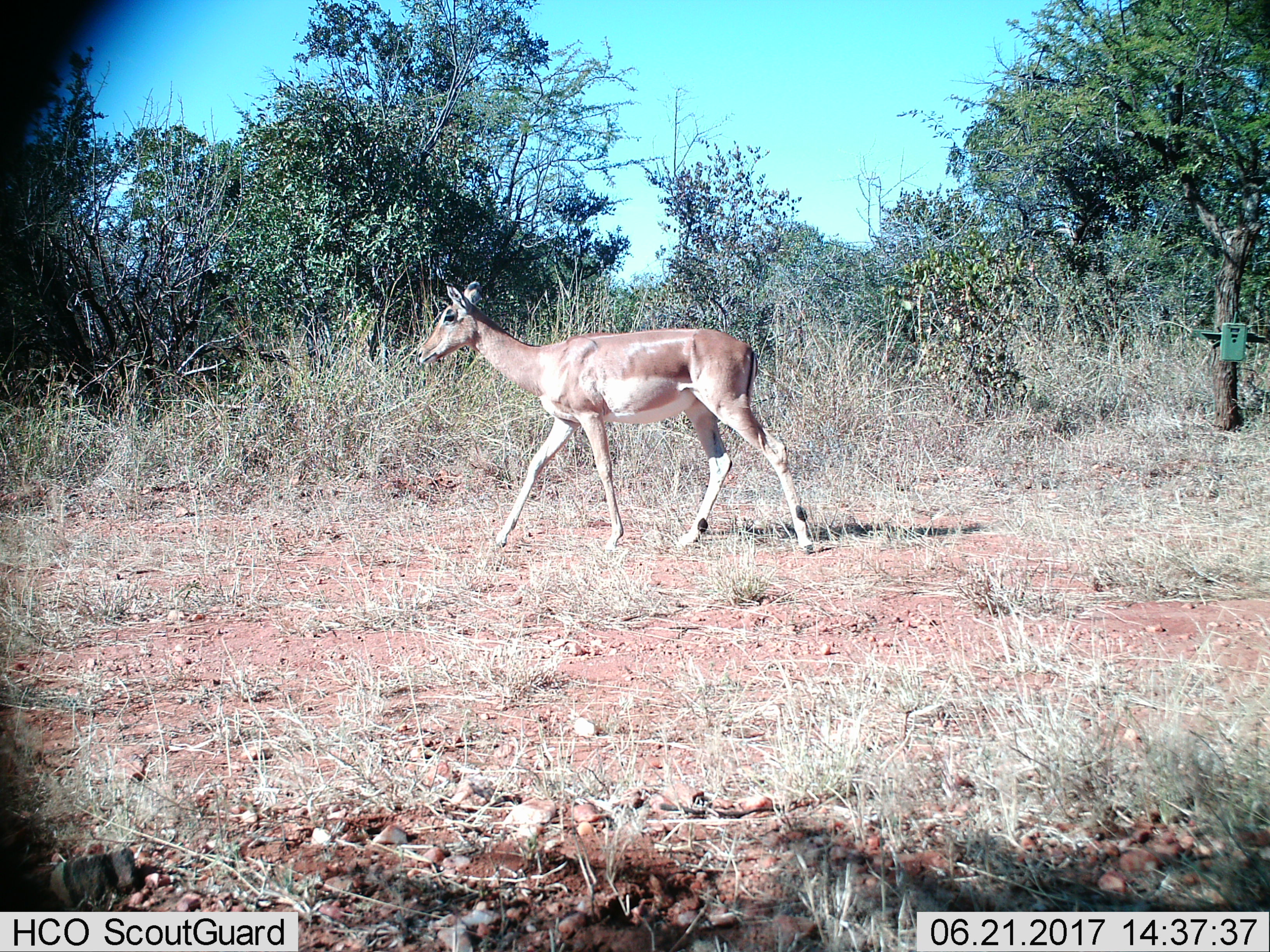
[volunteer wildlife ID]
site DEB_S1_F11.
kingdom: Animalia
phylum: Chordata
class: Mammalia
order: Artiodactyla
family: Bovidae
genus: Aepyceros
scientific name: Aepyceros melampus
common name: impala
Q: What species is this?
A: Impala (Aepyceros melampus).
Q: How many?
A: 1.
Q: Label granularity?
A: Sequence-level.